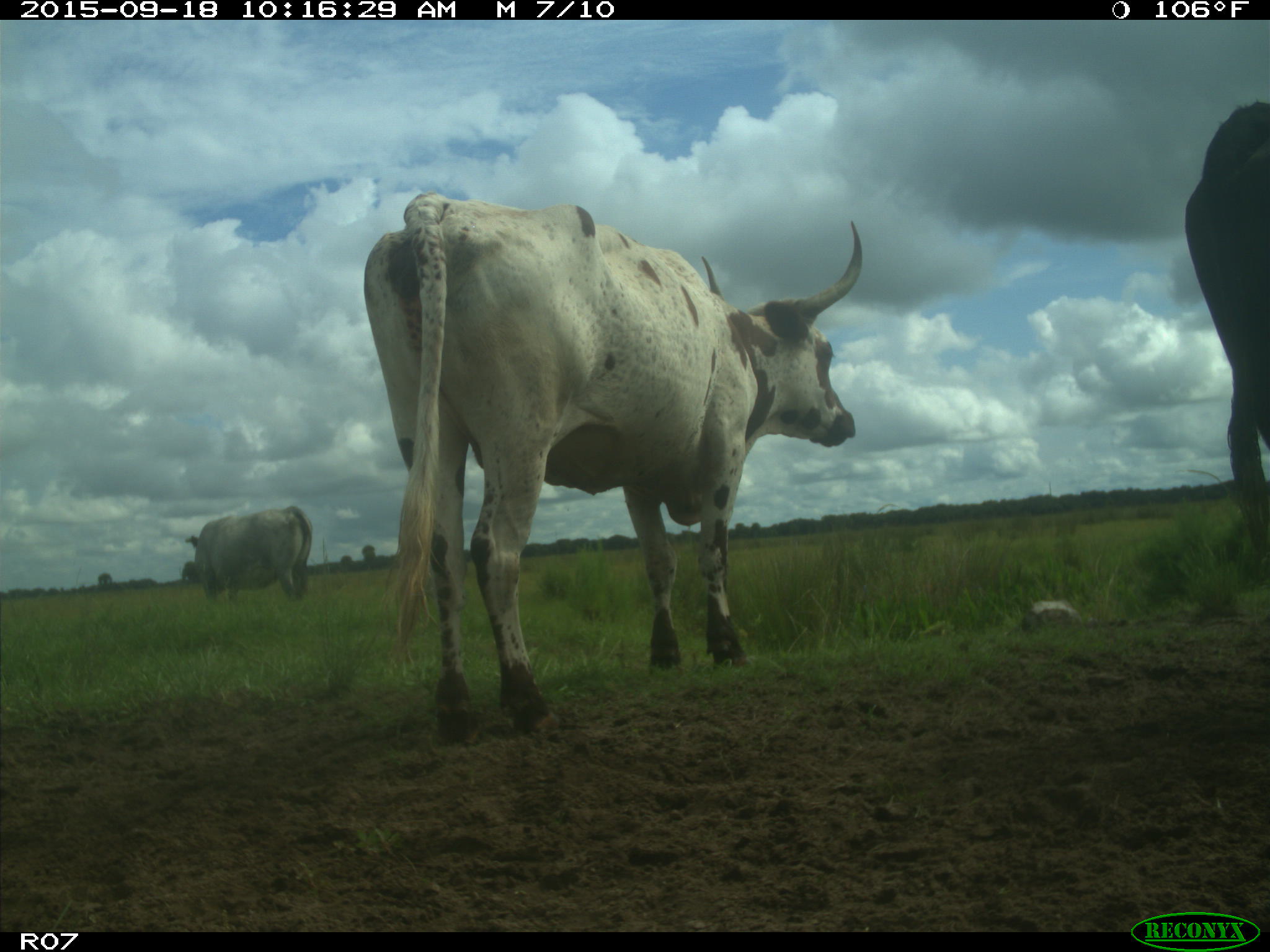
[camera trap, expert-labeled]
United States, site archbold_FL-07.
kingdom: Animalia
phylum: Chordata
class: Mammalia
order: Artiodactyla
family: Bovidae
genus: Bos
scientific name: Bos taurus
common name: domestic cow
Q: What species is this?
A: Bos taurus (domestic cow).